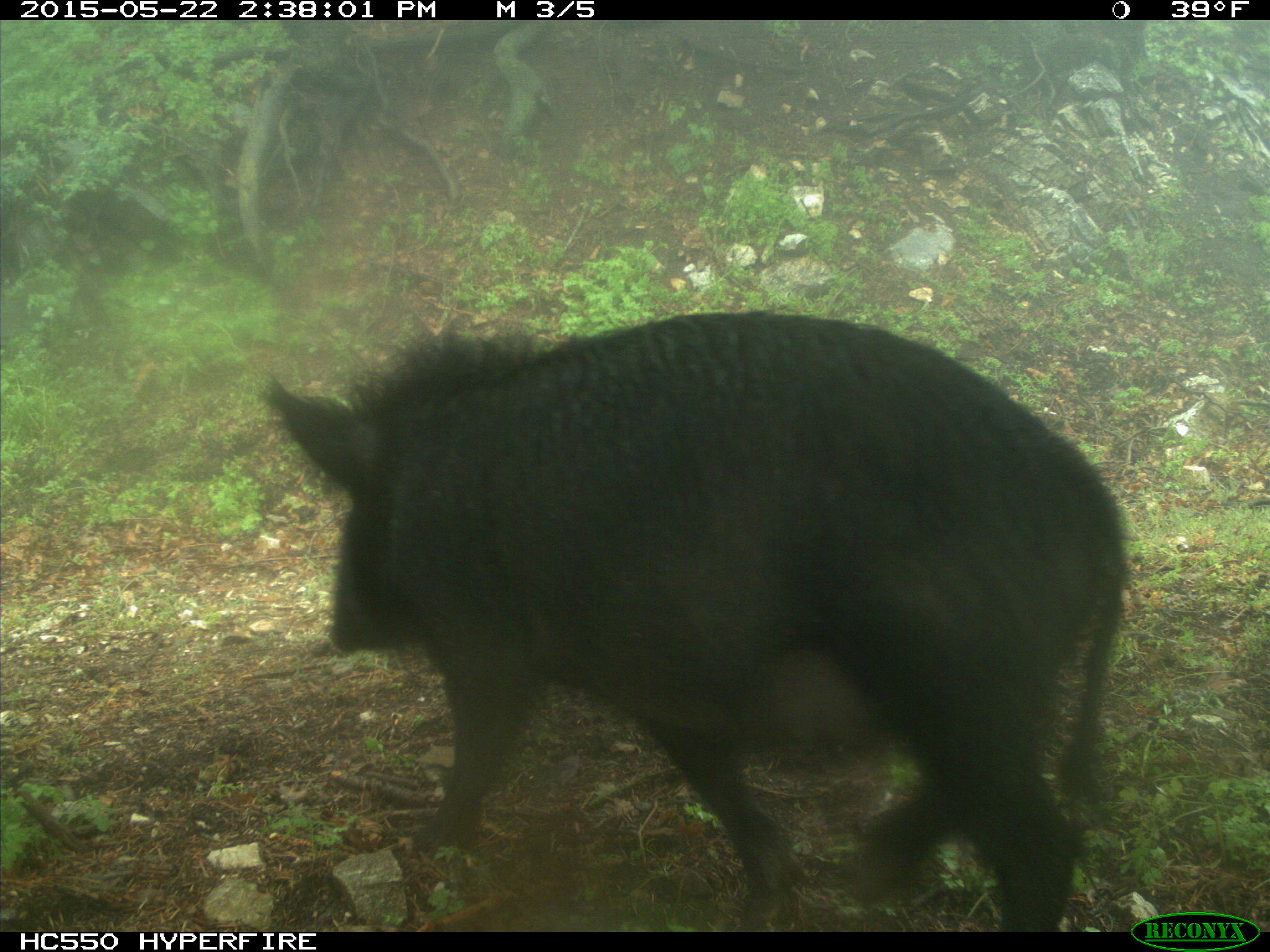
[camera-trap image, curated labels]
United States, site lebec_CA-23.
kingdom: Animalia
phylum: Chordata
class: Mammalia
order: Artiodactyla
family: Suidae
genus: Sus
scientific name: Sus scrofa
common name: wild boar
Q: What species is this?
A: Sus scrofa (wild boar).